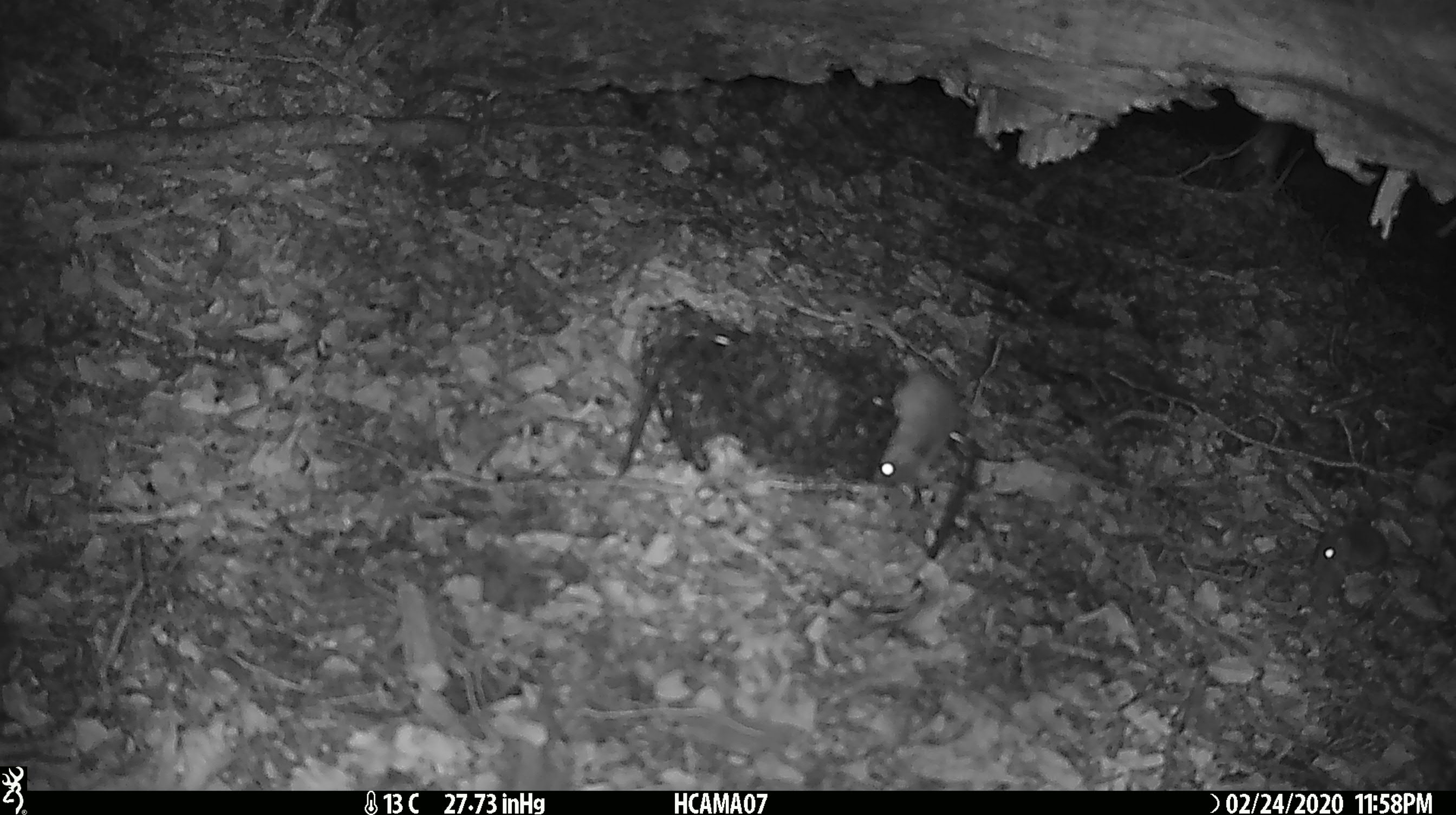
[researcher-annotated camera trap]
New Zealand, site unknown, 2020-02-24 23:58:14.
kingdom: Animalia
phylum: Chordata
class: Mammalia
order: Rodentia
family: Muridae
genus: Mus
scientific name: Mus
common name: mouse